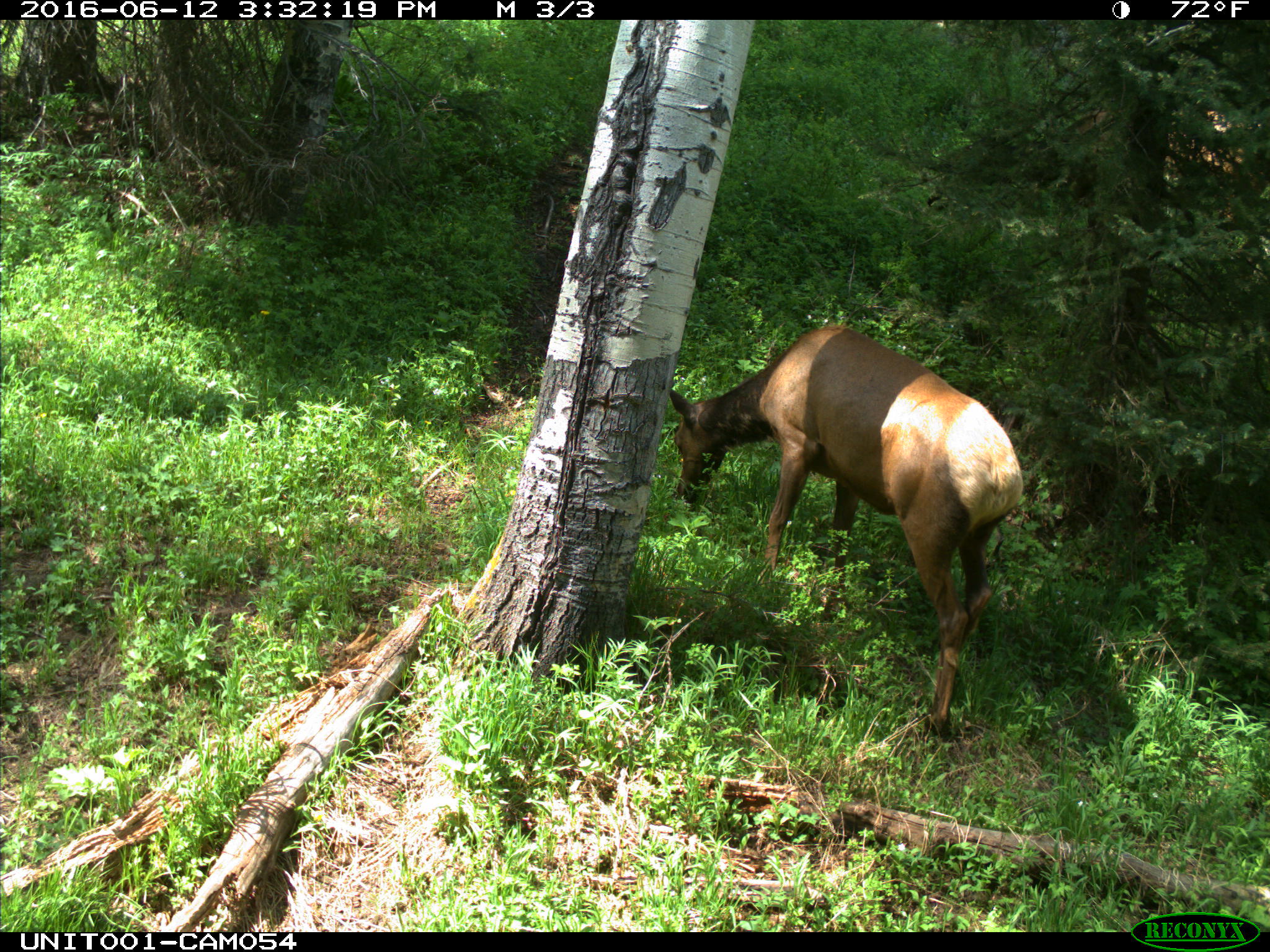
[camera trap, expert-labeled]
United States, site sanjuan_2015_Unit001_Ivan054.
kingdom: Animalia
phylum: Chordata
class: Mammalia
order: Artiodactyla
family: Cervidae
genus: Cervus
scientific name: Cervus elaphus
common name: red deer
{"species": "Cervus elaphus (red deer)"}